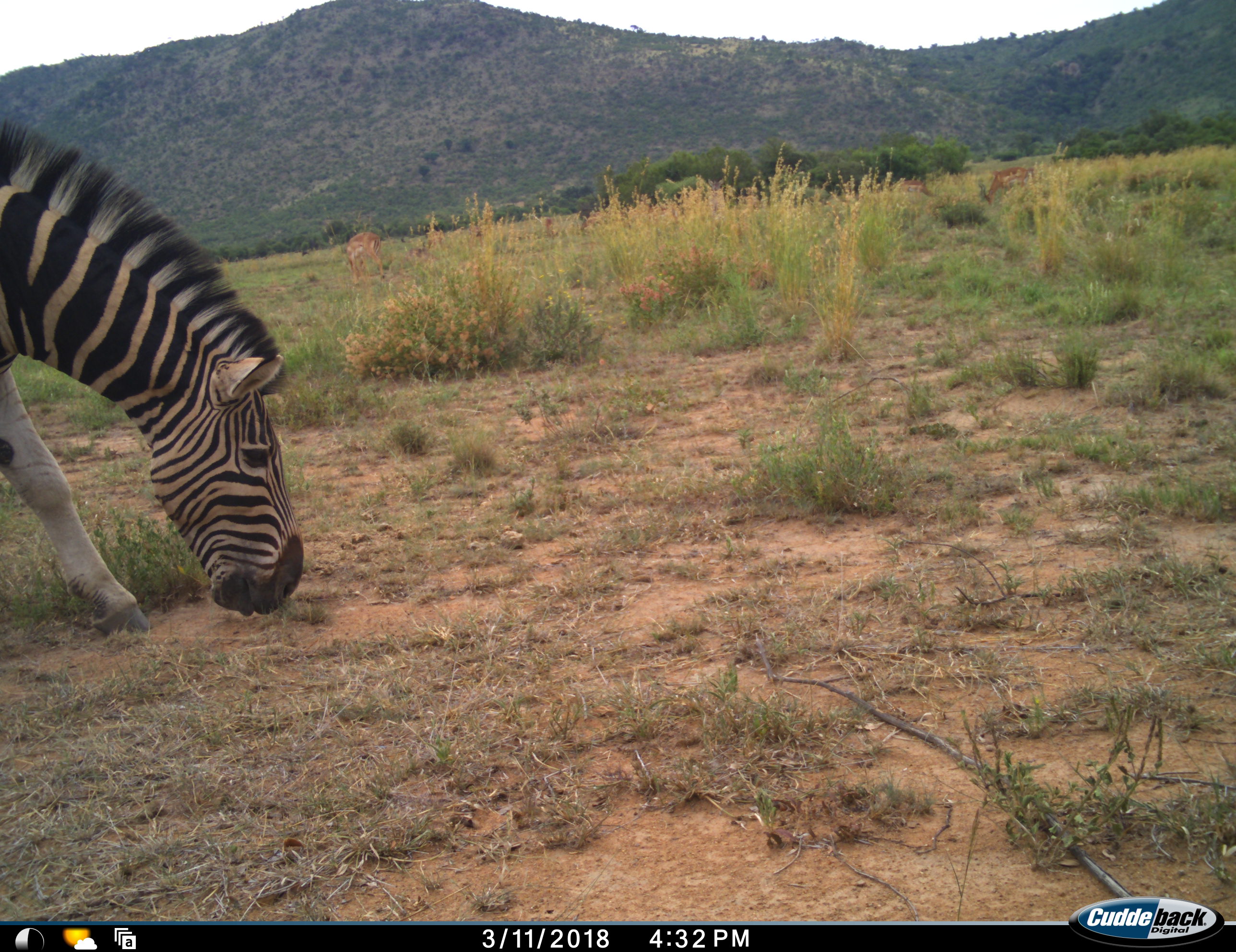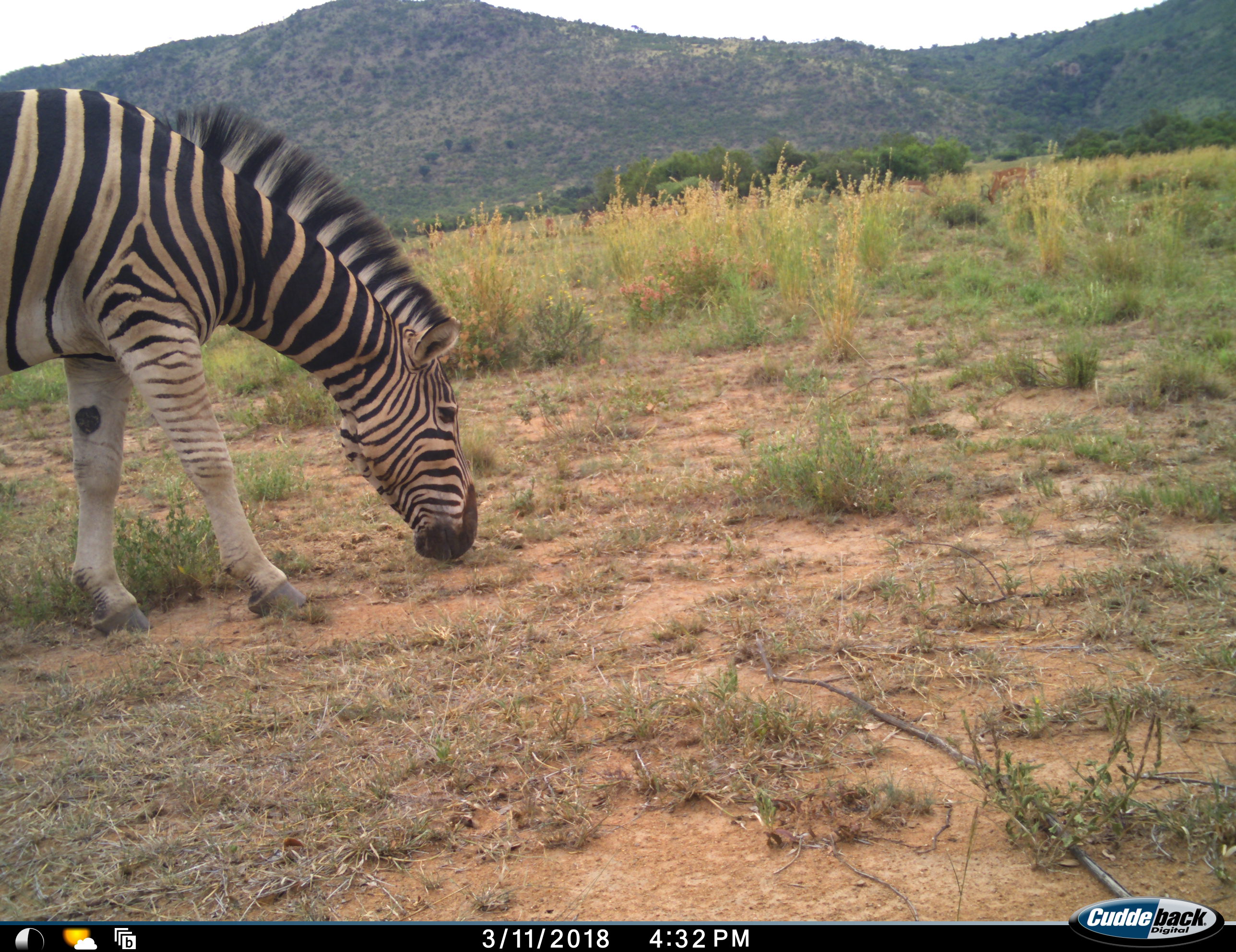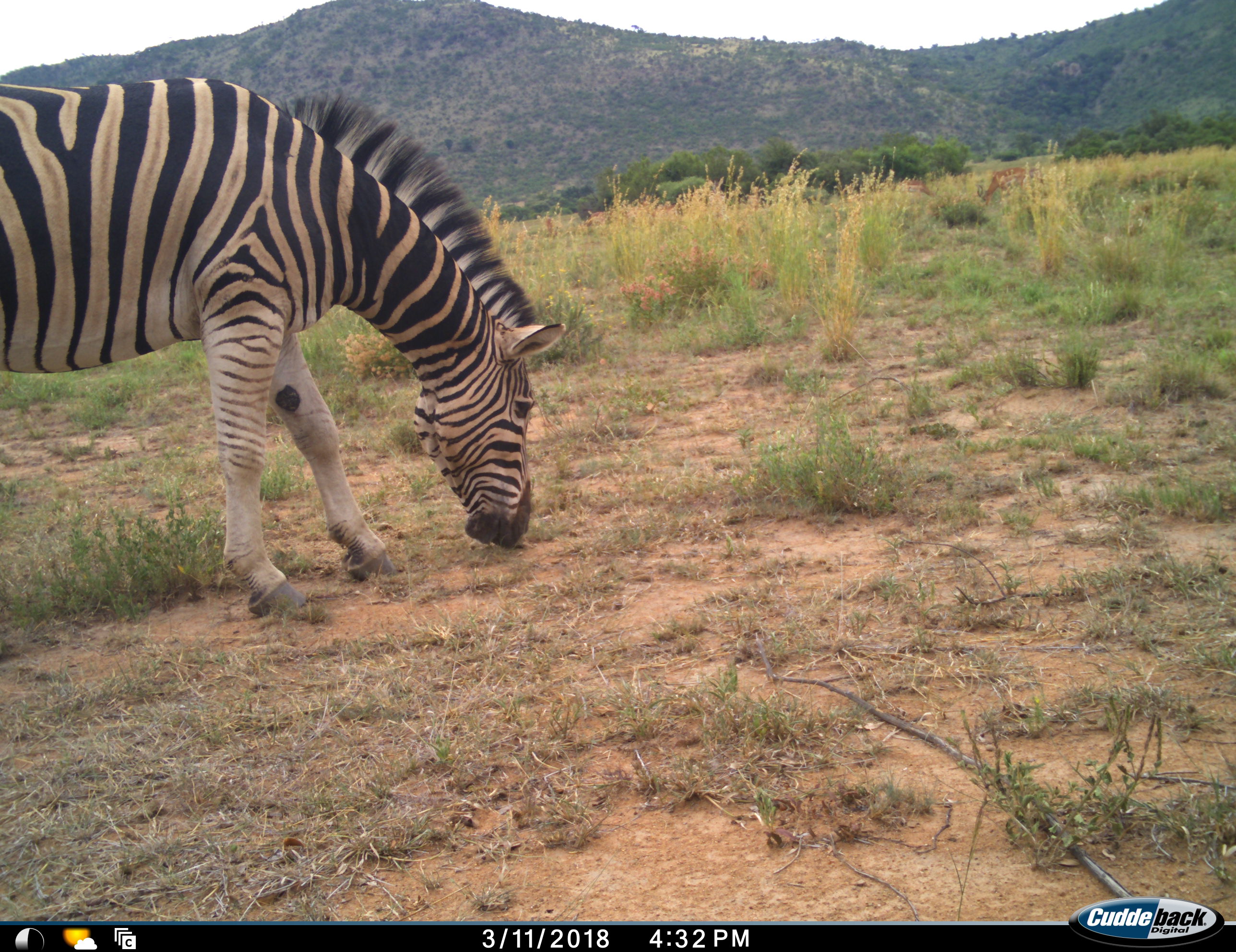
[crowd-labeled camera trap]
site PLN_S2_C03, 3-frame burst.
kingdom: Animalia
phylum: Chordata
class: Mammalia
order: Perissodactyla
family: Equidae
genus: Equus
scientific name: Equus quagga burchellii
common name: burchell's zebra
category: zebraburchells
Zebraburchells (burchell's zebra) (Equus quagga burchellii), count 1. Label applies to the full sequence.